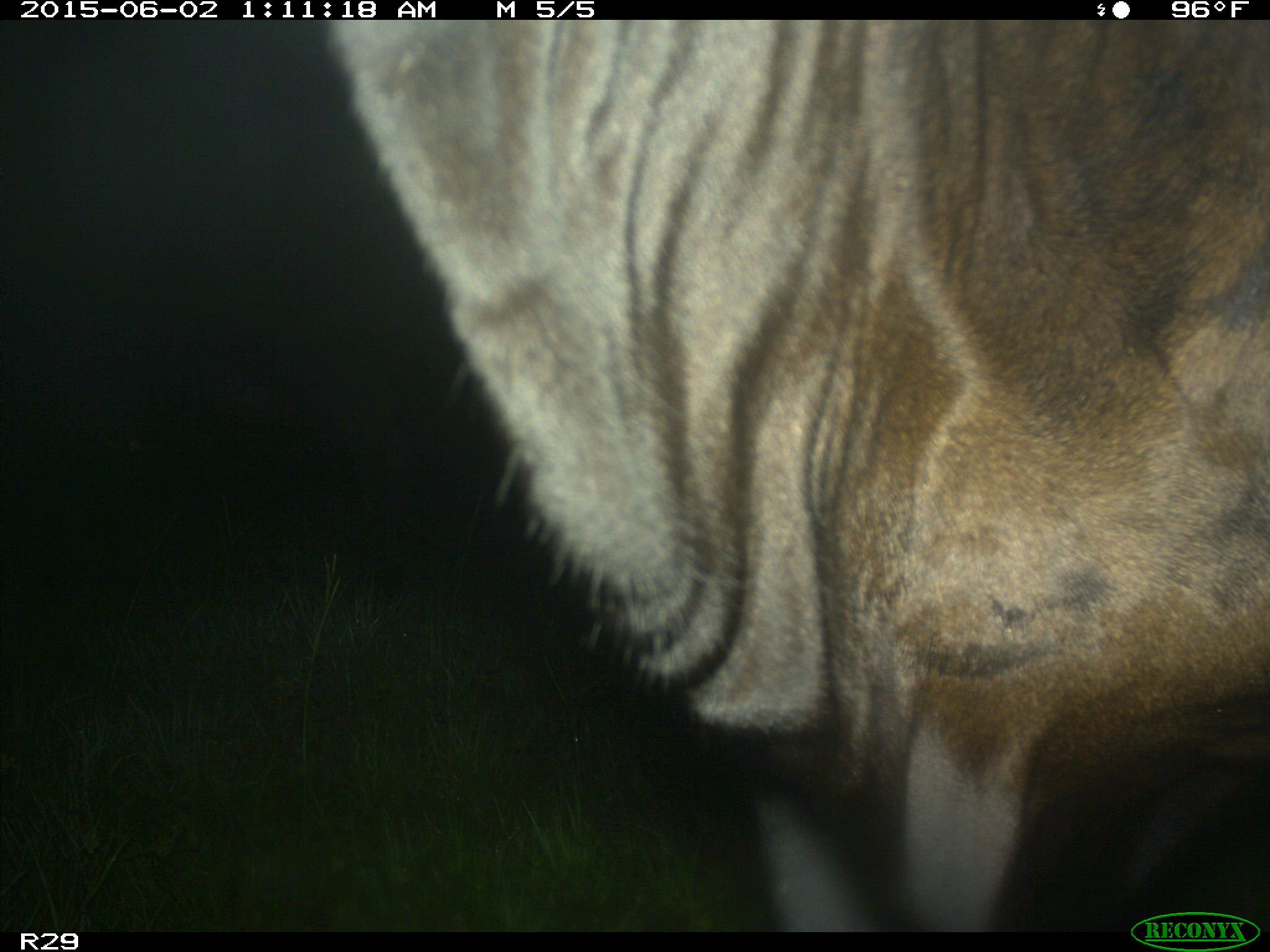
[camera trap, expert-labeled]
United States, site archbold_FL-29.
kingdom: Animalia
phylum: Chordata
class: Mammalia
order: Artiodactyla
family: Bovidae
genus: Bos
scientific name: Bos taurus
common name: domestic cow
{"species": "Bos taurus (domestic cow)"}